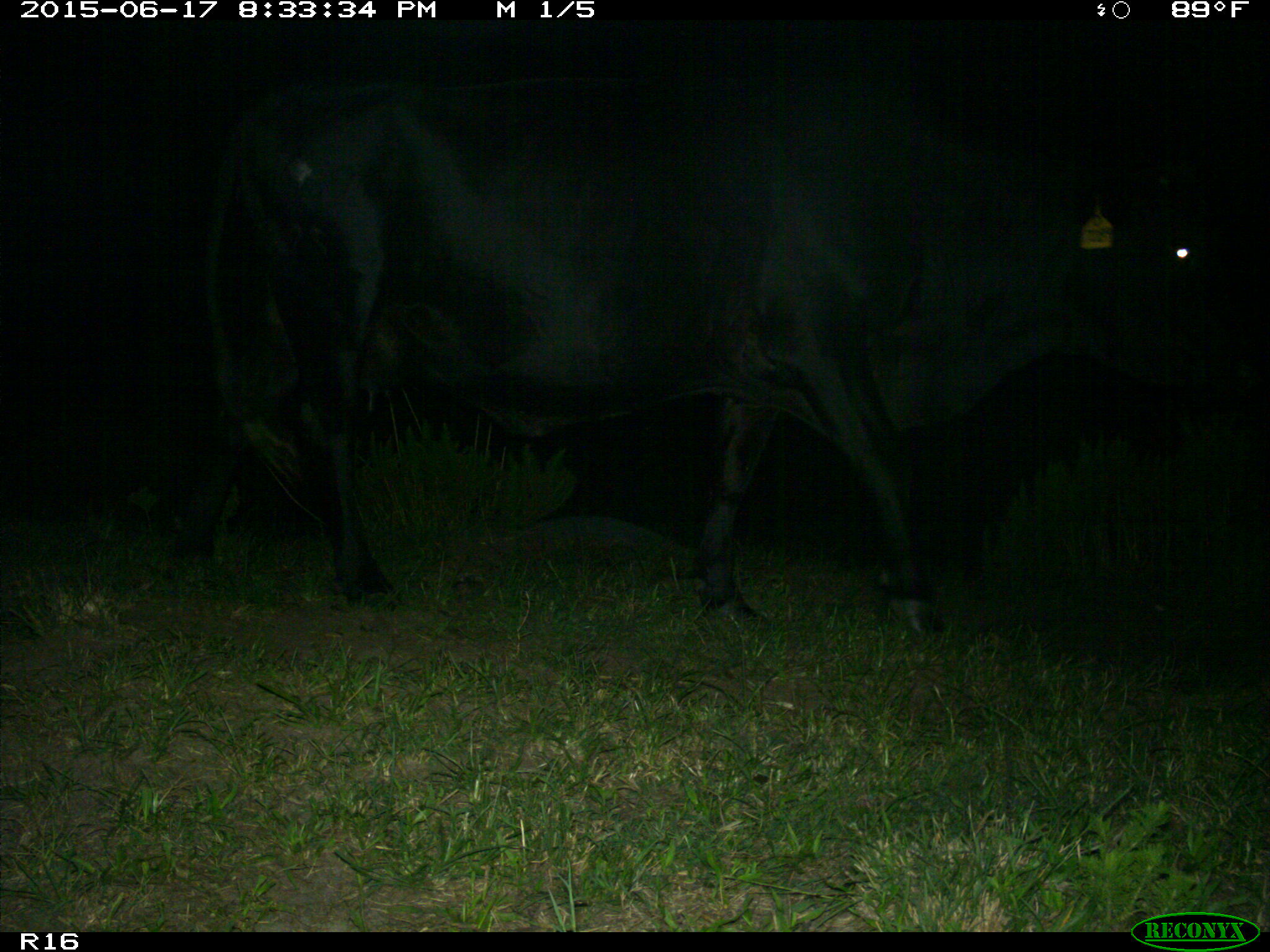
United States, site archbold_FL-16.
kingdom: Animalia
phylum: Chordata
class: Mammalia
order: Artiodactyla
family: Bovidae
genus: Bos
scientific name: Bos taurus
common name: domestic cow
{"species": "Bos taurus (domestic cow)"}